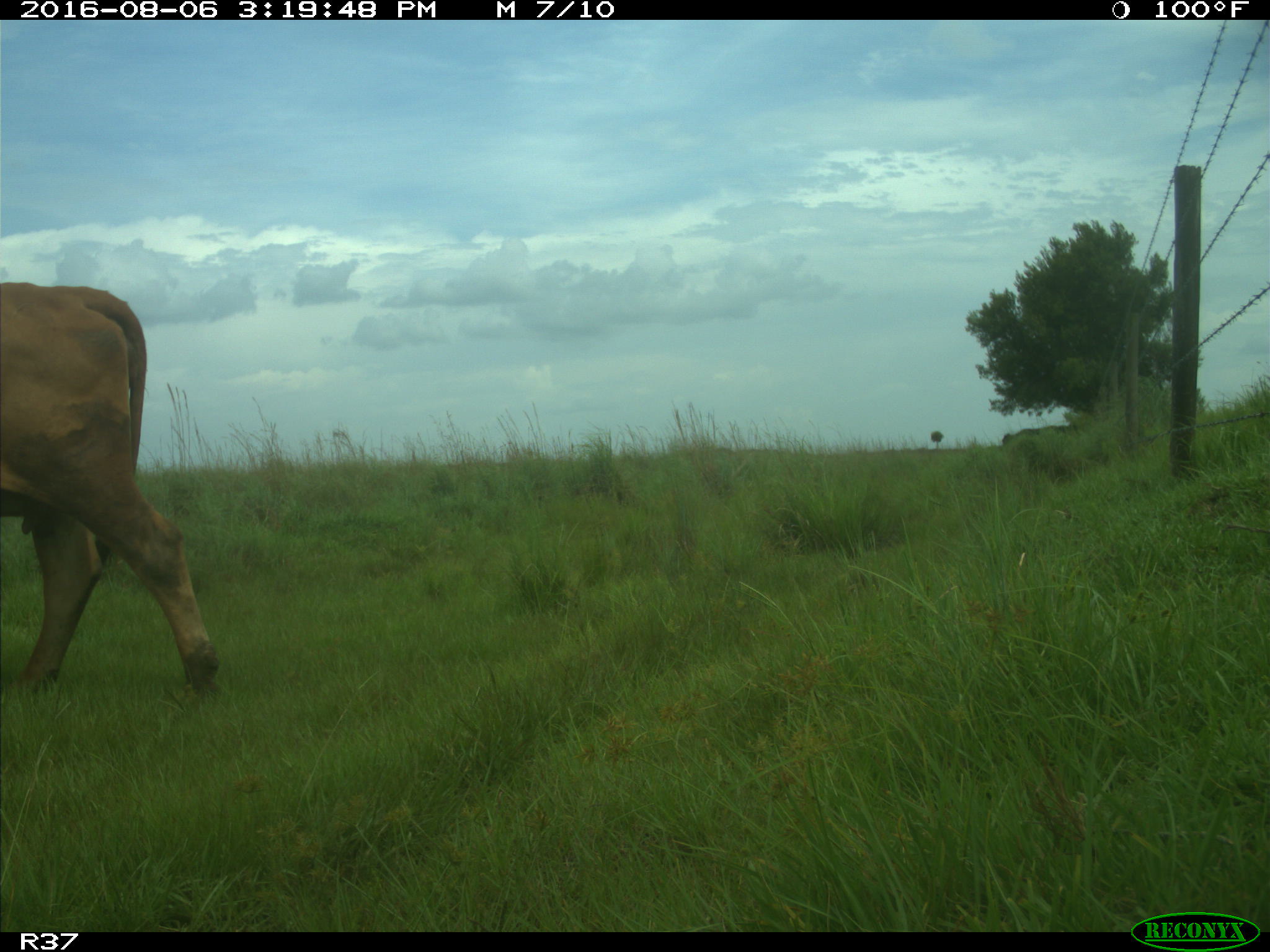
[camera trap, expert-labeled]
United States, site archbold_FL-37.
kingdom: Animalia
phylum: Chordata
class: Mammalia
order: Artiodactyla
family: Bovidae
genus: Bos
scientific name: Bos taurus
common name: domestic cow